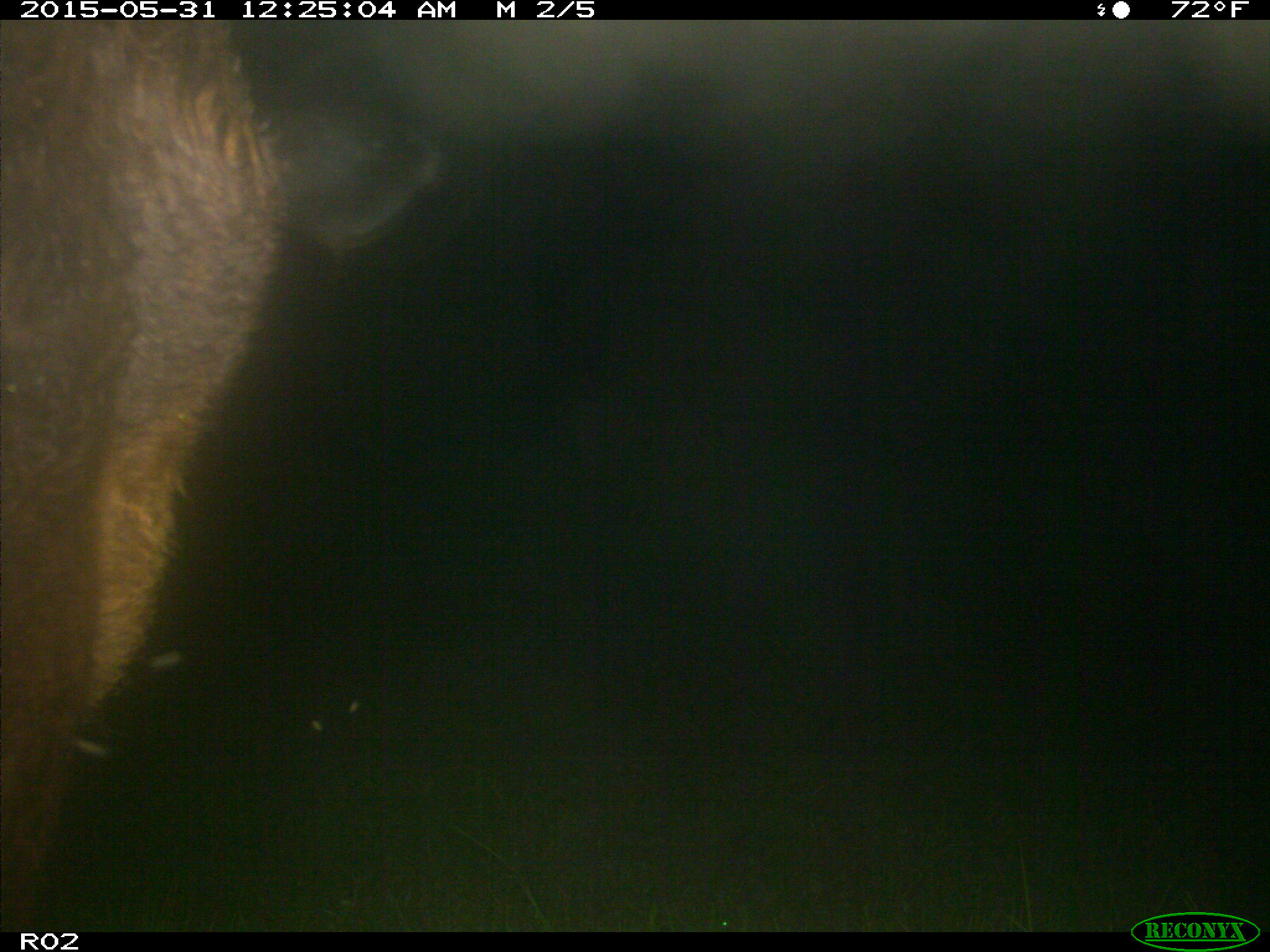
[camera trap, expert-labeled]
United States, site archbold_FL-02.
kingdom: Animalia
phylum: Chordata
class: Mammalia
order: Artiodactyla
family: Bovidae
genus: Bos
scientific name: Bos taurus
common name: domestic cow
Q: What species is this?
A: Bos taurus (domestic cow).